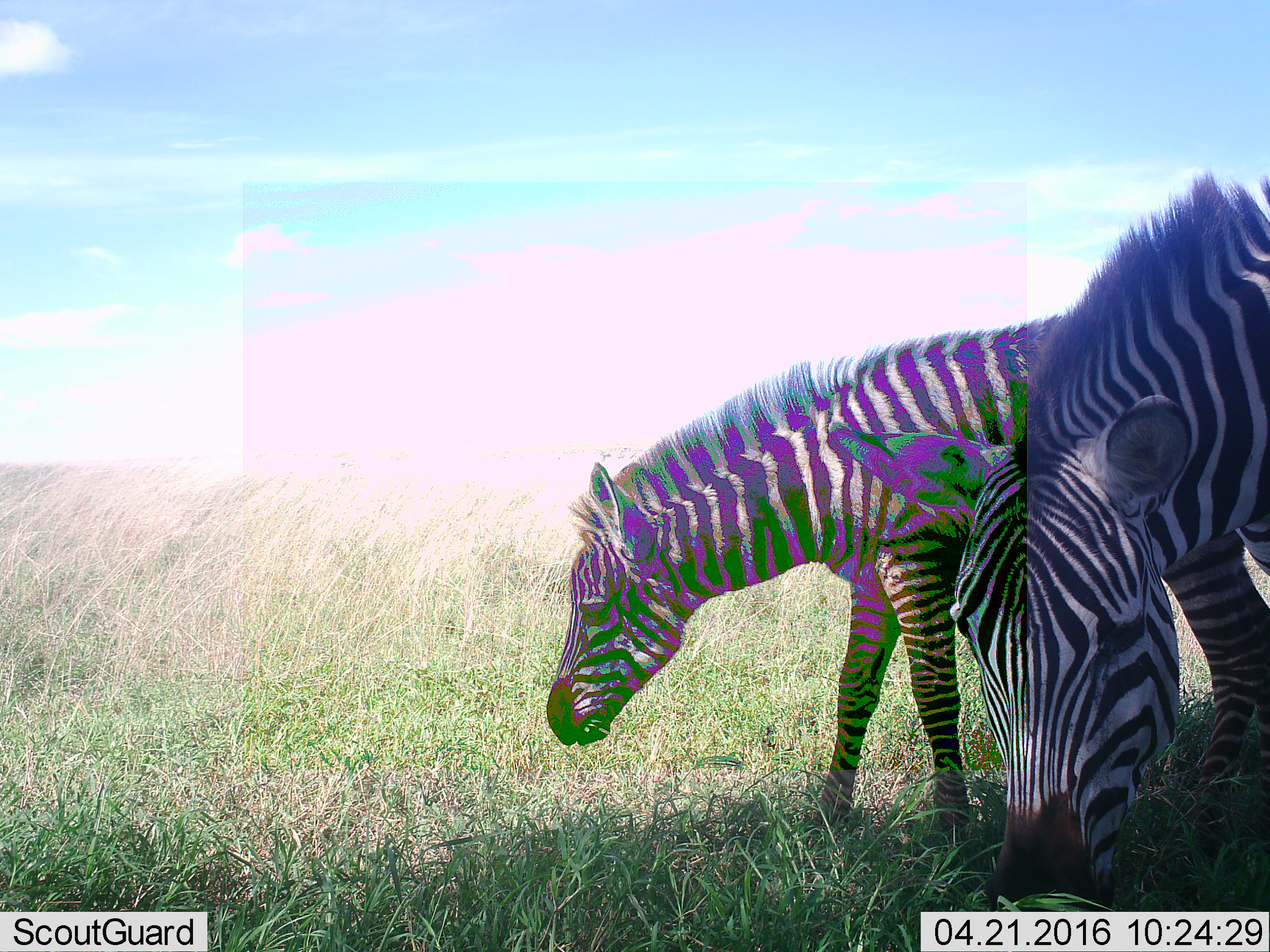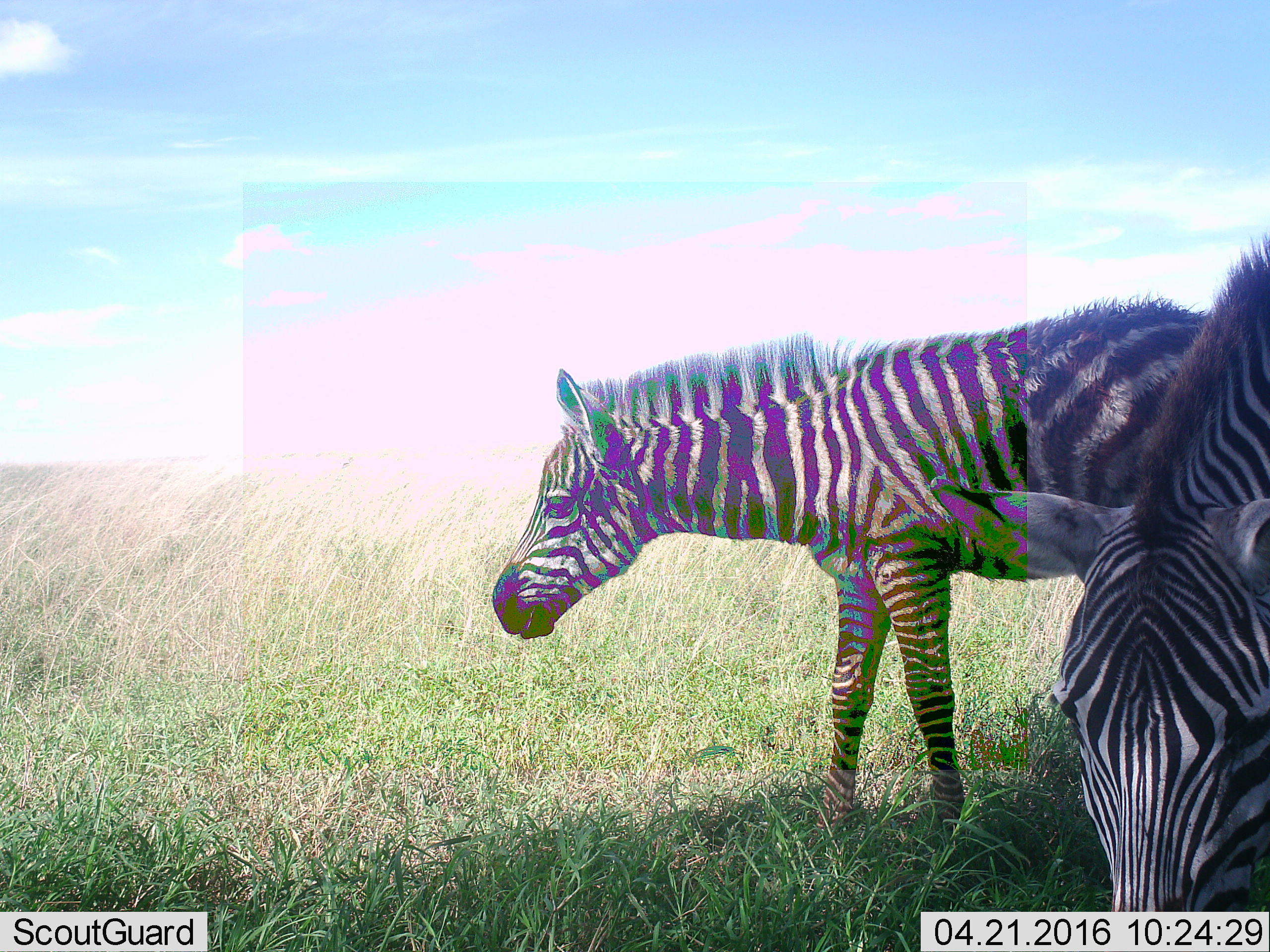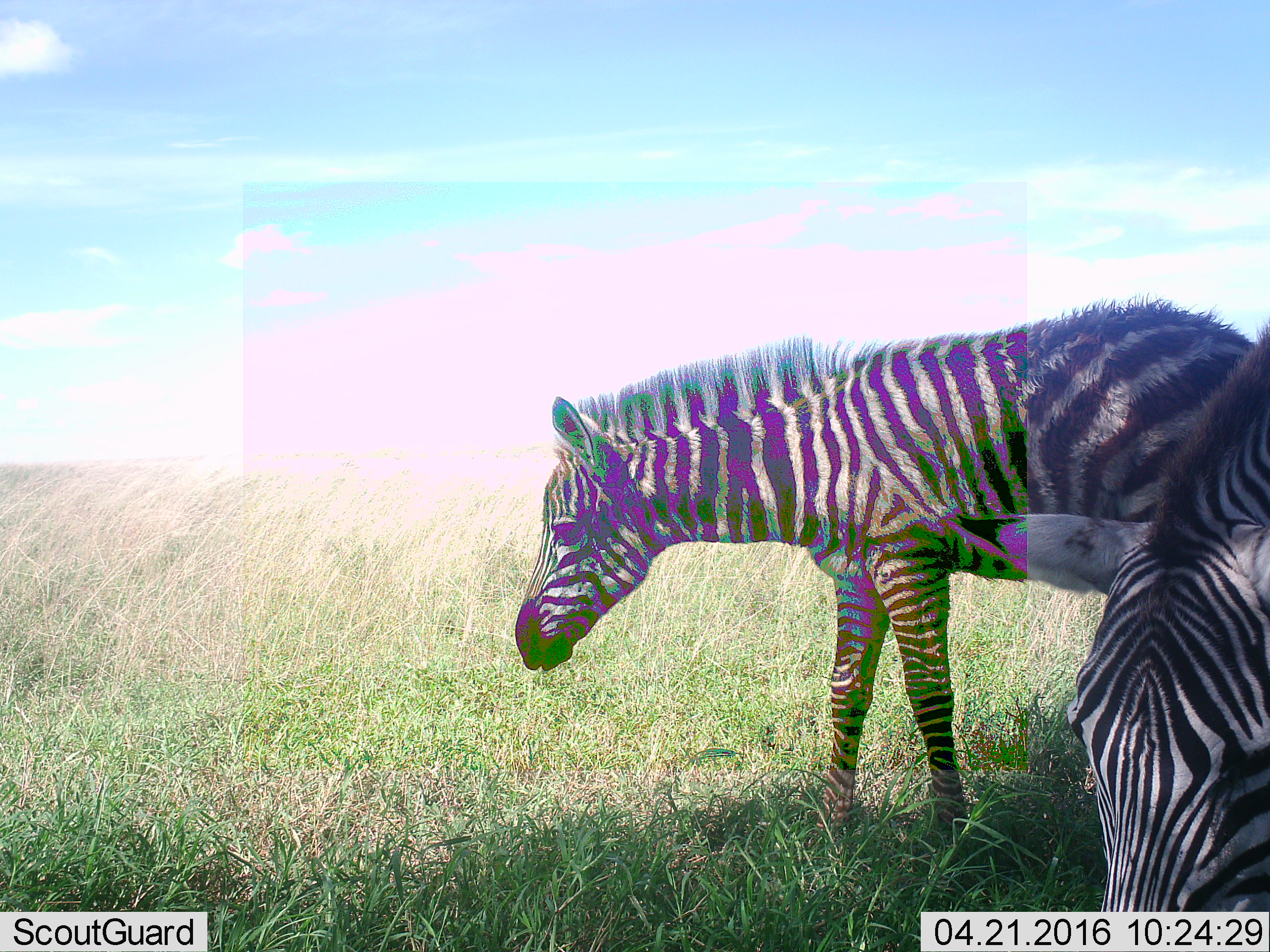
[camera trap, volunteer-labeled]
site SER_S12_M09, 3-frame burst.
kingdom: Animalia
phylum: Chordata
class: Mammalia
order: Perissodactyla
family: Equidae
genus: Equus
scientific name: Equus quagga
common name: plains zebra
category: zebraplains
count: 2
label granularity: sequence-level